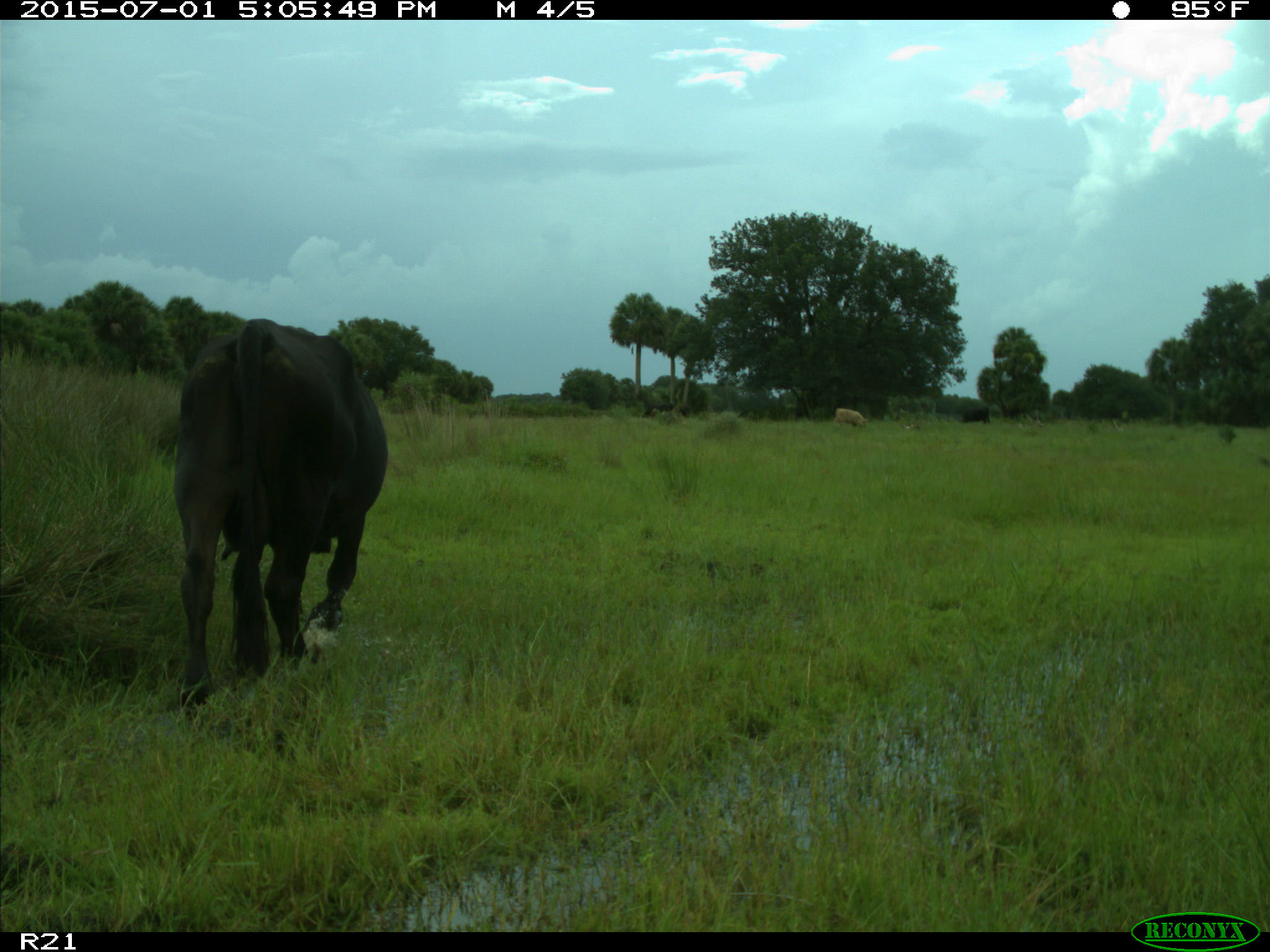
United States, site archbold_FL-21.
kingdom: Animalia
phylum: Chordata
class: Mammalia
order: Artiodactyla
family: Bovidae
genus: Bos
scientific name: Bos taurus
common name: domestic cow